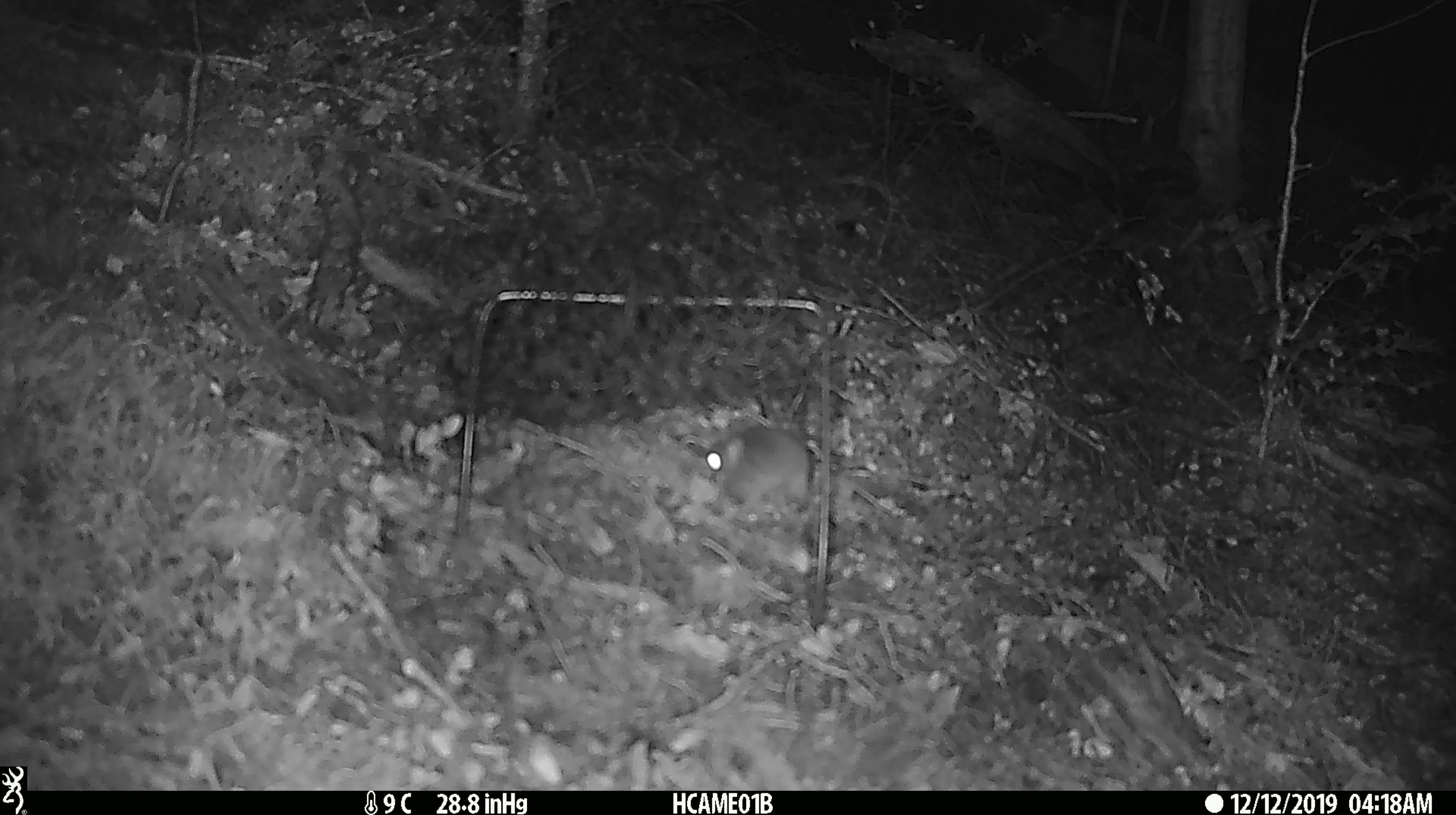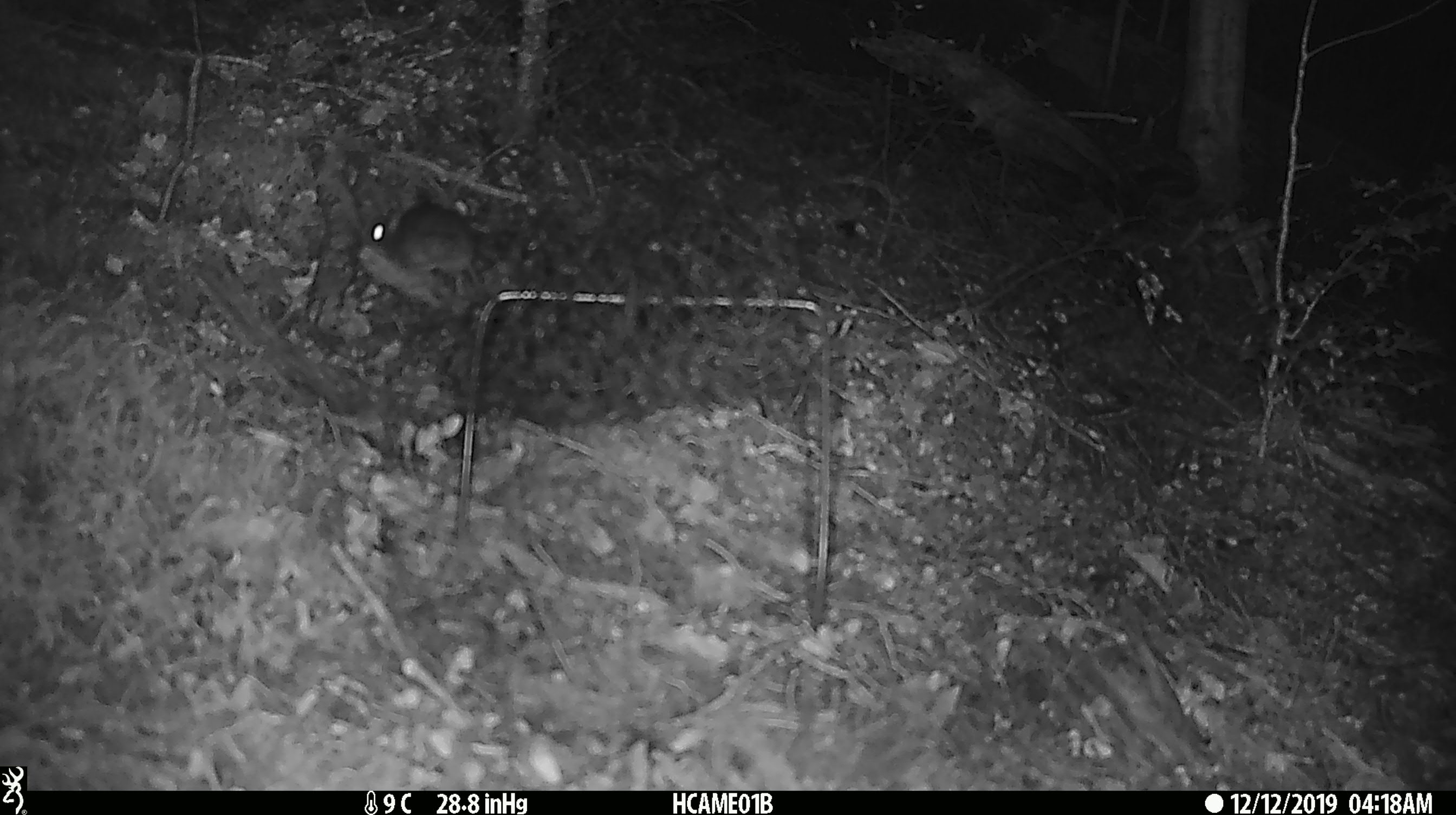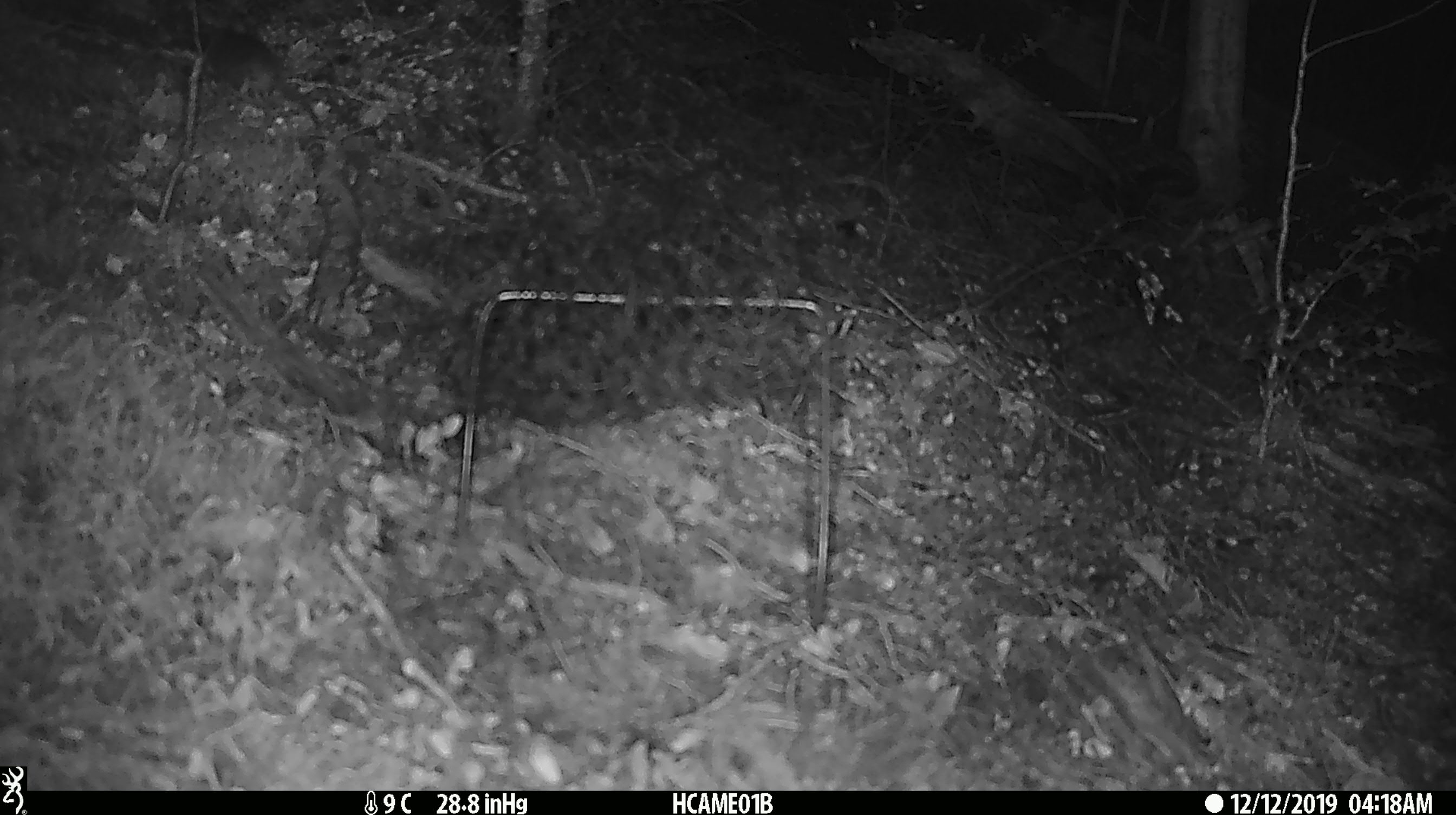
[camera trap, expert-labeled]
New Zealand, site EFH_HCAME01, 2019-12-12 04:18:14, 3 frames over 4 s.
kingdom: Animalia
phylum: Chordata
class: Mammalia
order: Rodentia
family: Muridae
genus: Mus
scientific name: Mus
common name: mouse